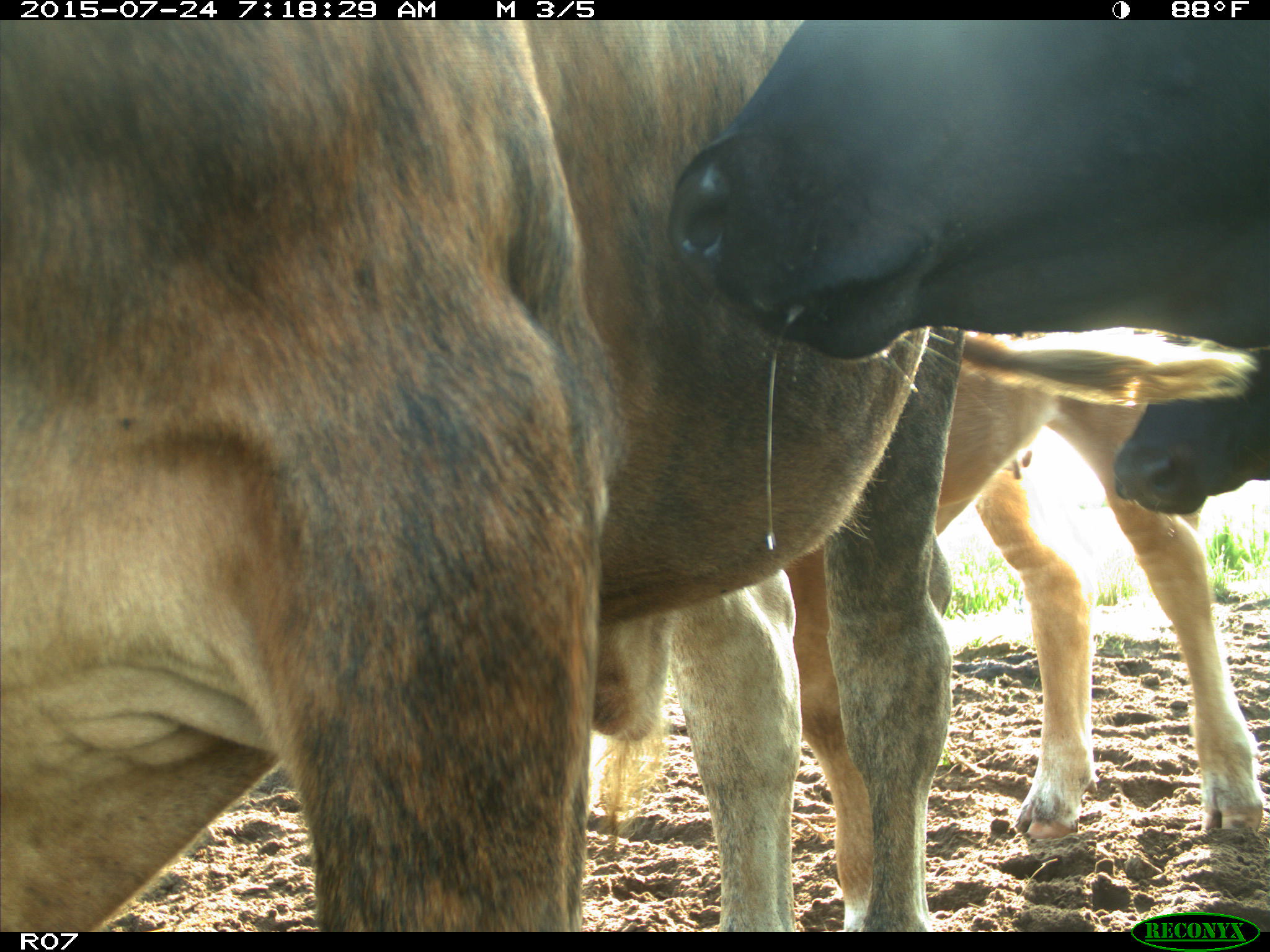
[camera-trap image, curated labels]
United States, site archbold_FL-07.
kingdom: Animalia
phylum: Chordata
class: Mammalia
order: Artiodactyla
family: Bovidae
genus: Bos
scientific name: Bos taurus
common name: domestic cow